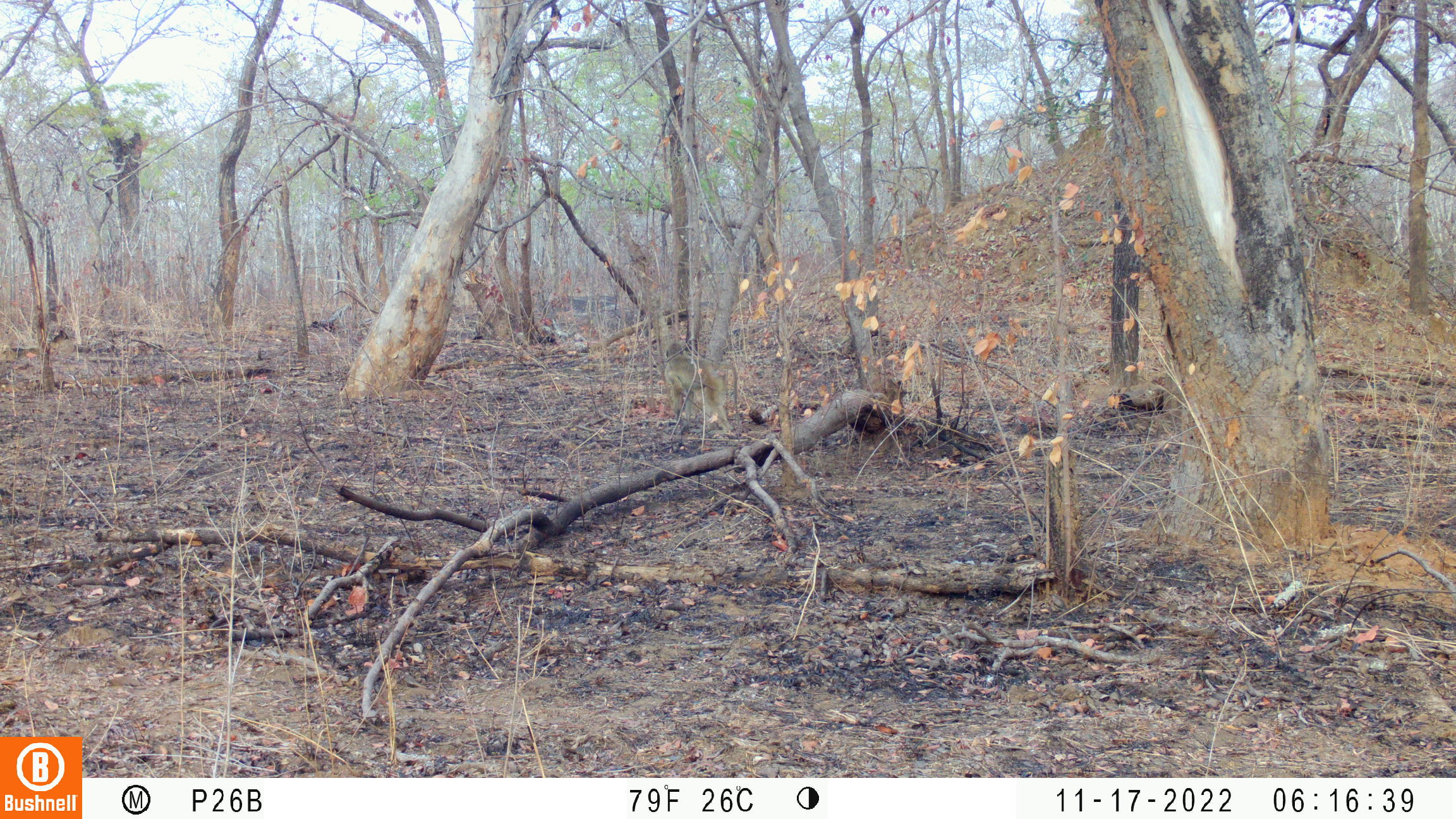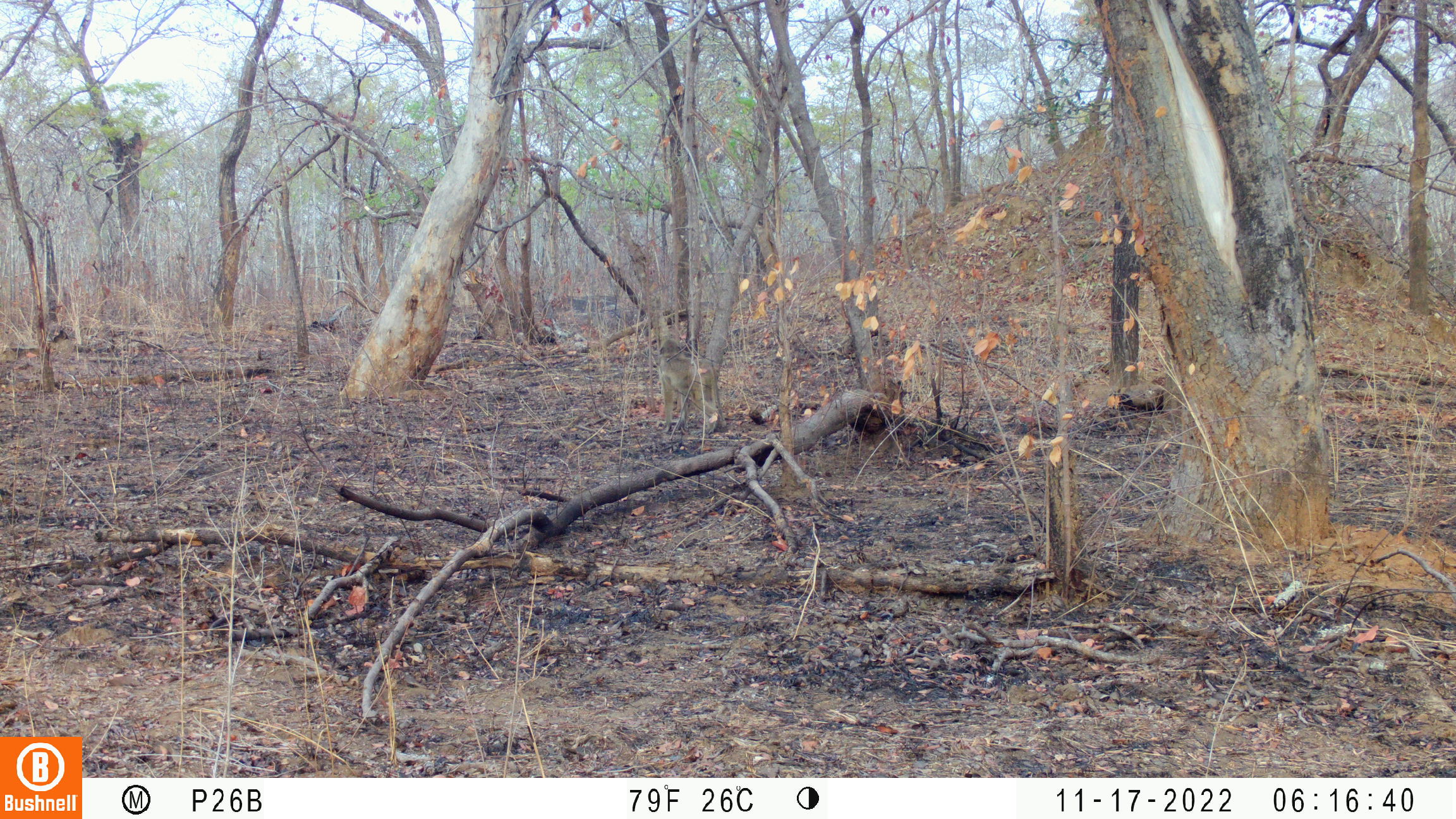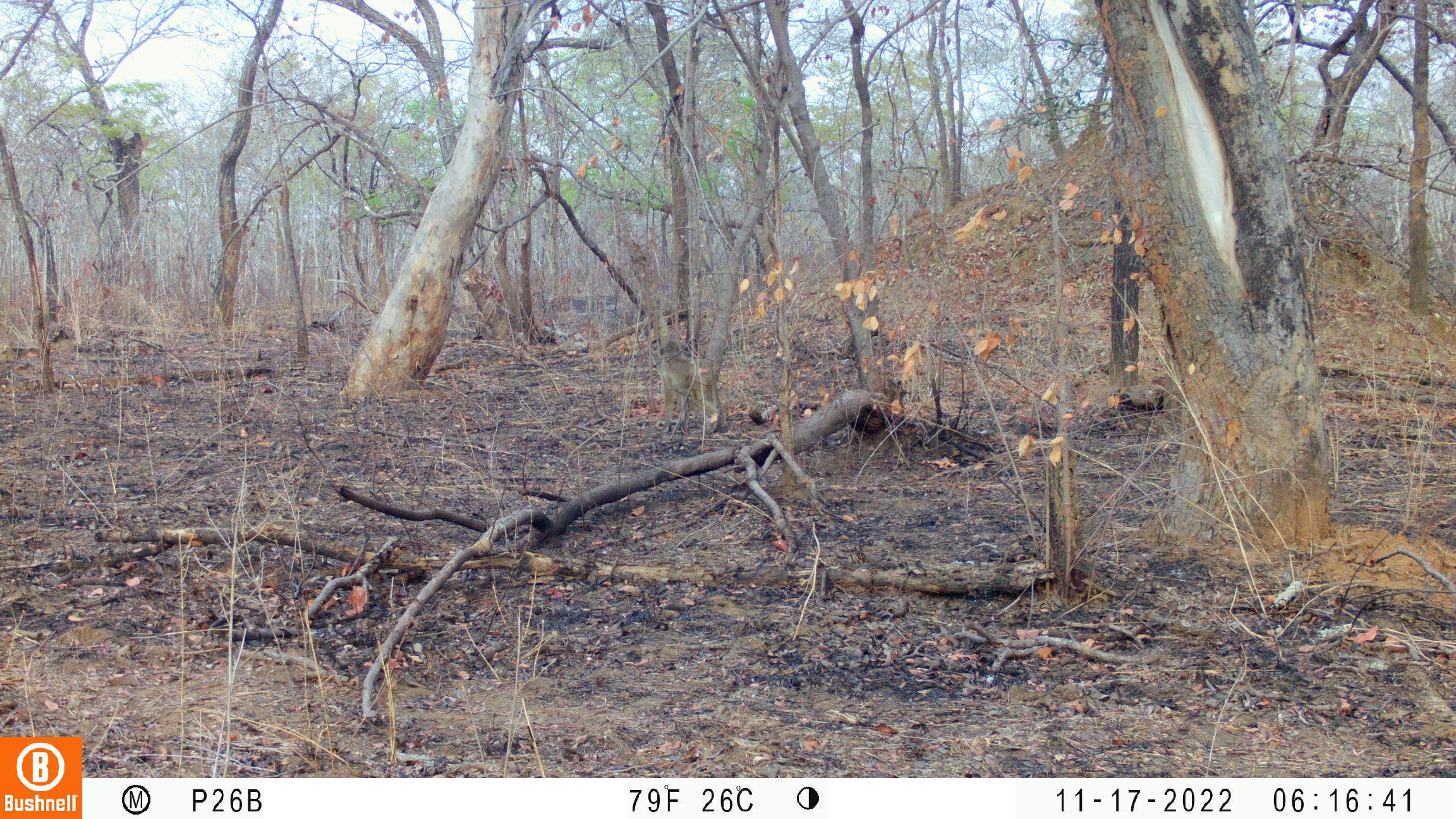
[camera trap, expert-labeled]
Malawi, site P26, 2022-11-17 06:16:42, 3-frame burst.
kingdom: Animalia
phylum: Chordata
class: Mammalia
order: Primates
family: Cercopithecidae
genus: Papio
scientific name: Papio cynocephalus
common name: yellow baboon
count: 1